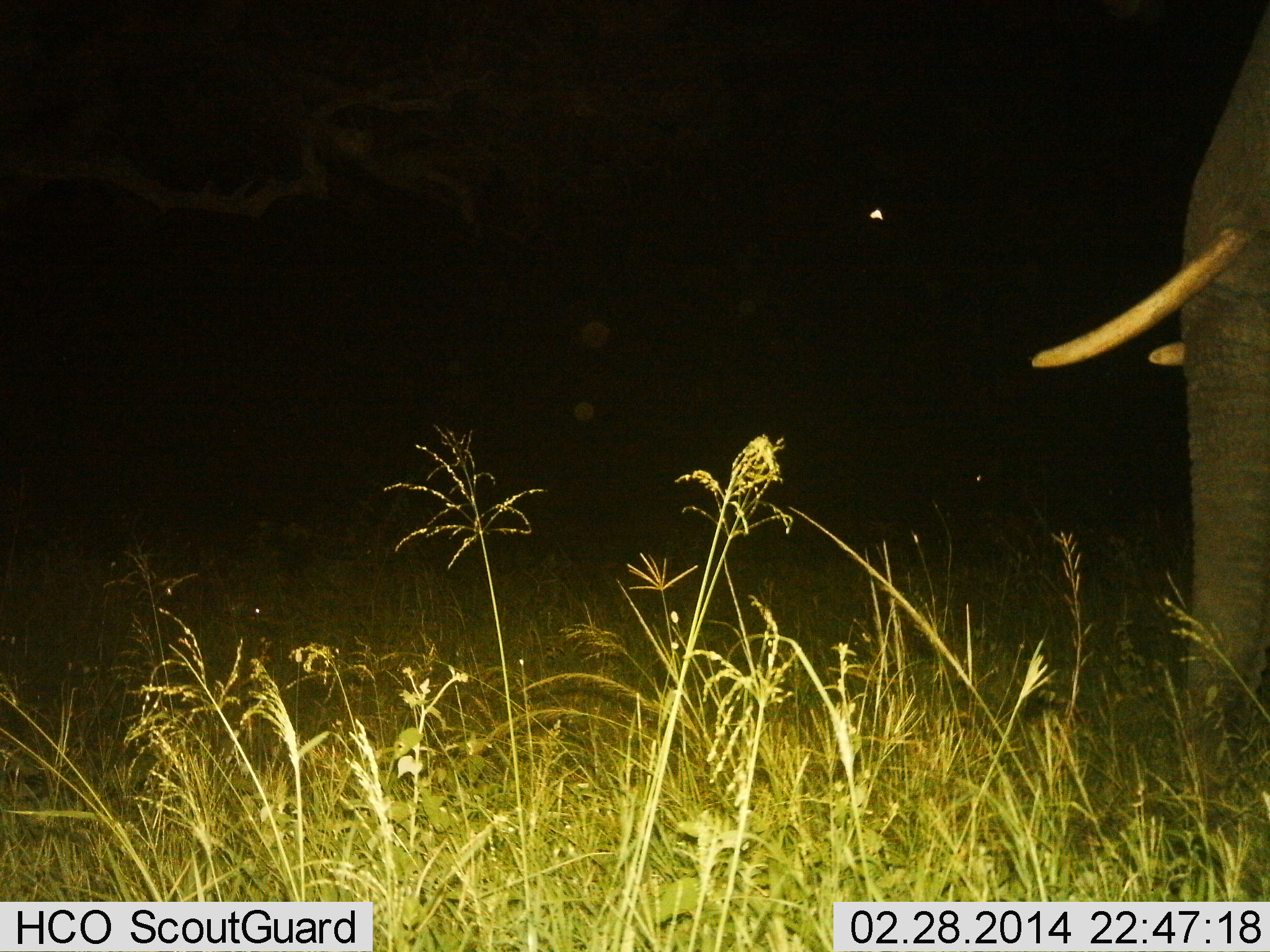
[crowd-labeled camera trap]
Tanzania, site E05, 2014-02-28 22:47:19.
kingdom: Animalia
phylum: Chordata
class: Mammalia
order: Proboscidea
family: Elephantidae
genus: Loxodonta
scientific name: Loxodonta africana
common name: african bush elephant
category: elephant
Elephant (african bush elephant) (Loxodonta africana), count 1. Behavior (volunteer vote fractions): standing 90%, resting 0%, moving 10%, interacting 0%. Young present (vote fraction): 0%. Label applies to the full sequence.